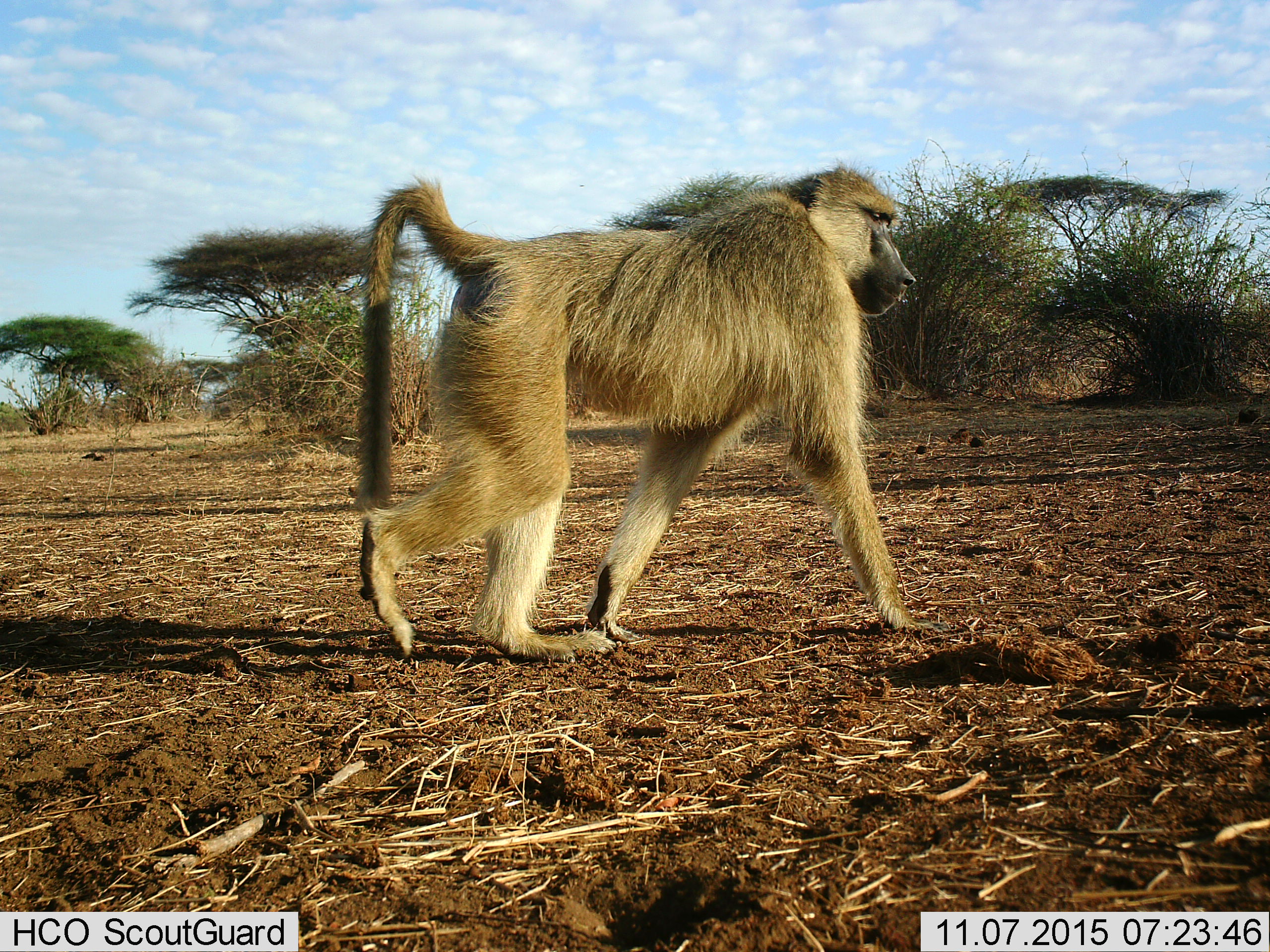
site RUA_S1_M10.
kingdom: Animalia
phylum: Chordata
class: Mammalia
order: Primates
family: Cercopithecidae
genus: Papio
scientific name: Papio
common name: baboon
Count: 1.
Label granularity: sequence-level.